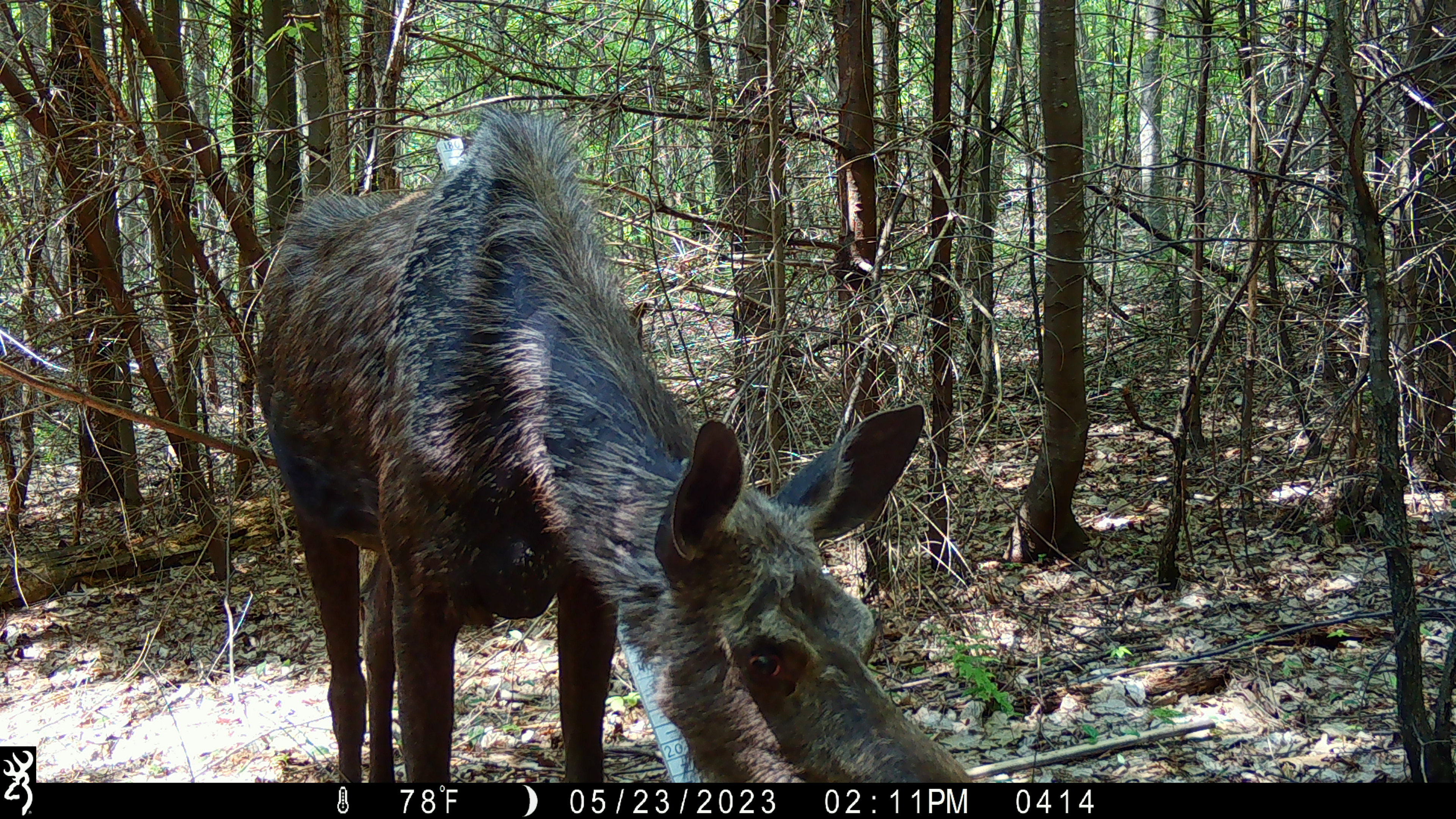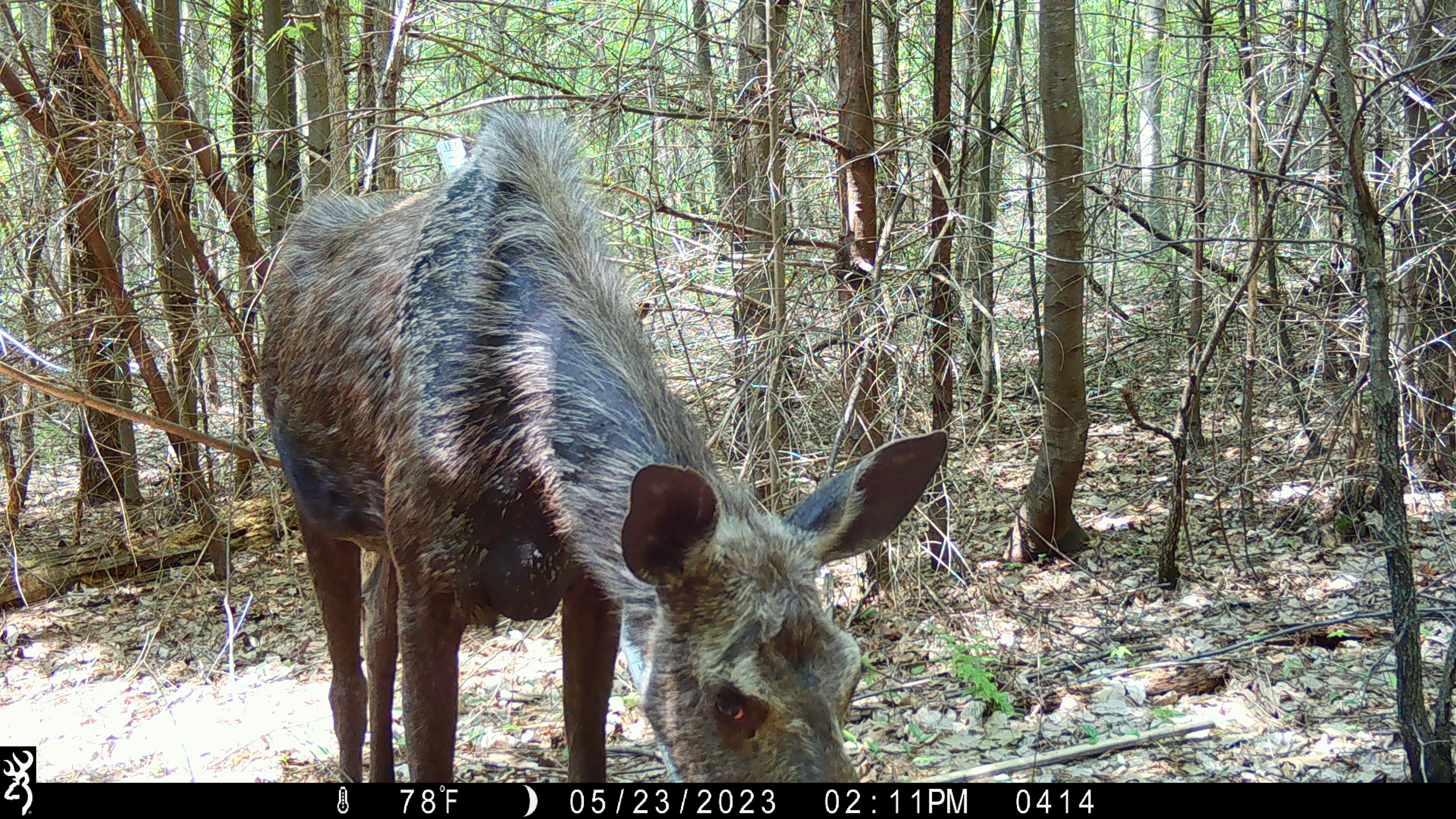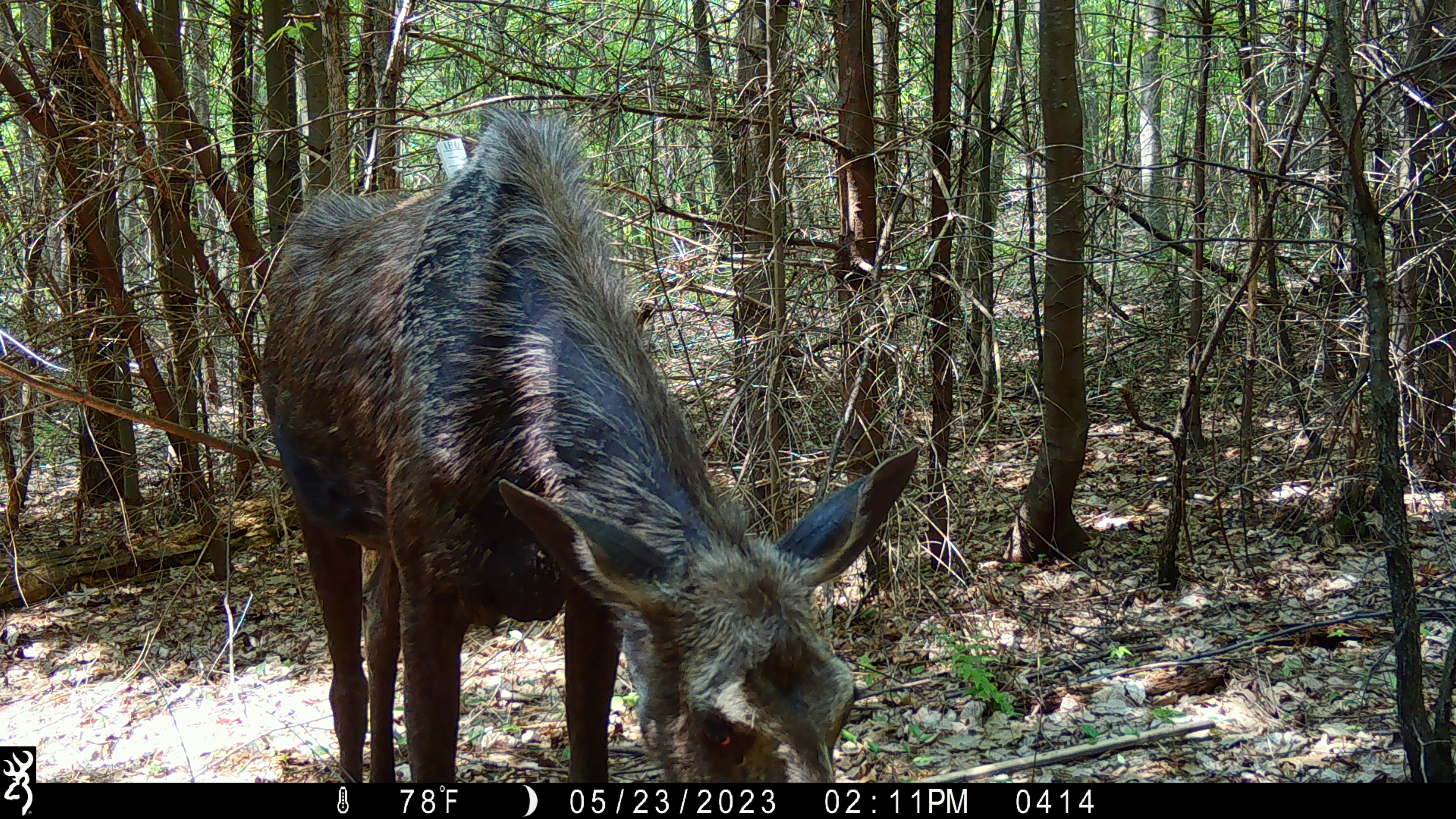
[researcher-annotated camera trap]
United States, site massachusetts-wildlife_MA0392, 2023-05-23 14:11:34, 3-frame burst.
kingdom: Animalia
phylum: Chordata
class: Mammalia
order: Artiodactyla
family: Cervidae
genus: Alces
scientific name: Alces alces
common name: moose